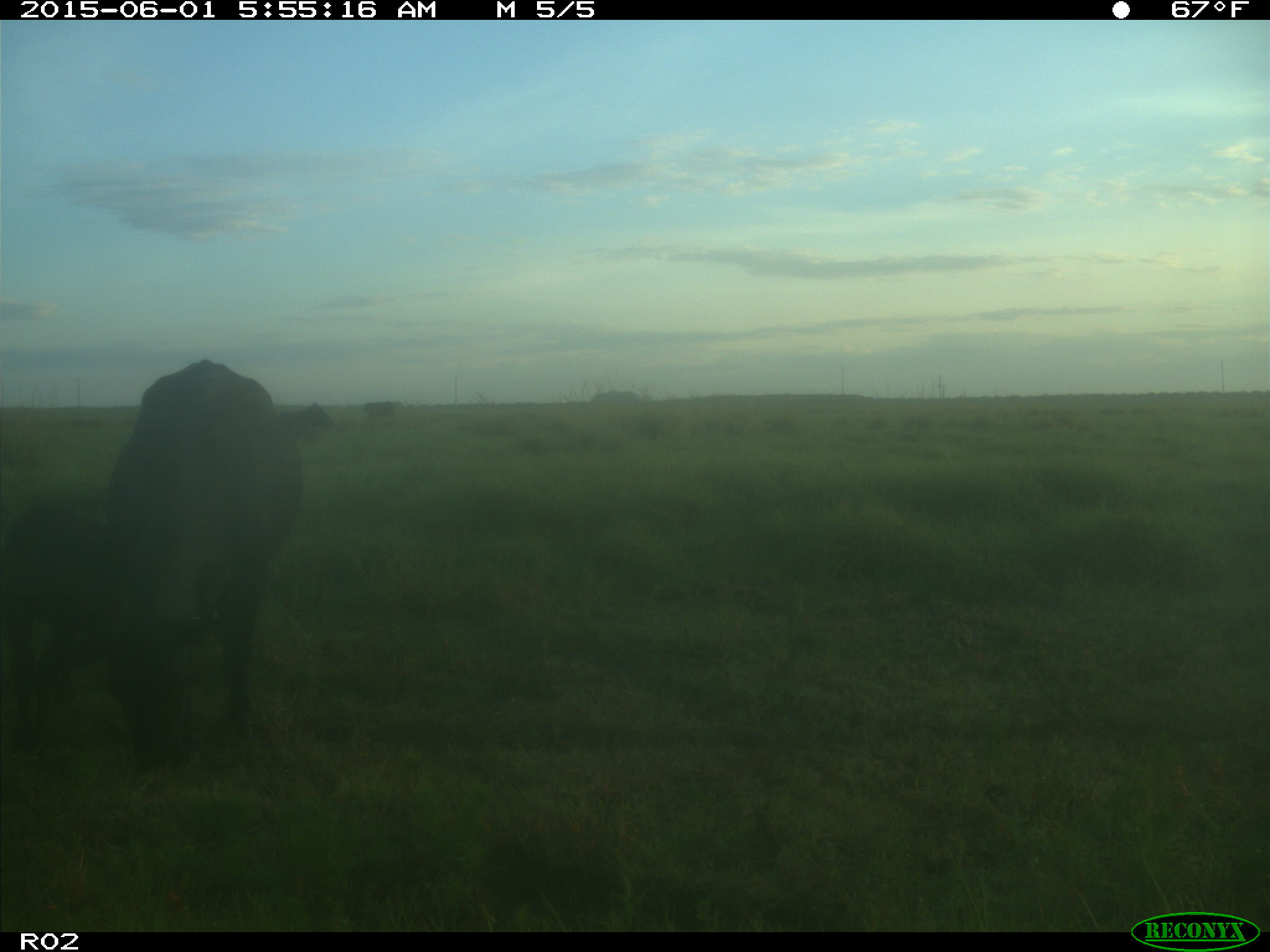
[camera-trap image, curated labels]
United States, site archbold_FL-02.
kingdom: Animalia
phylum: Chordata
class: Mammalia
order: Artiodactyla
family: Bovidae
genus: Bos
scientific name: Bos taurus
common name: domestic cow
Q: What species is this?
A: Bos taurus (domestic cow).